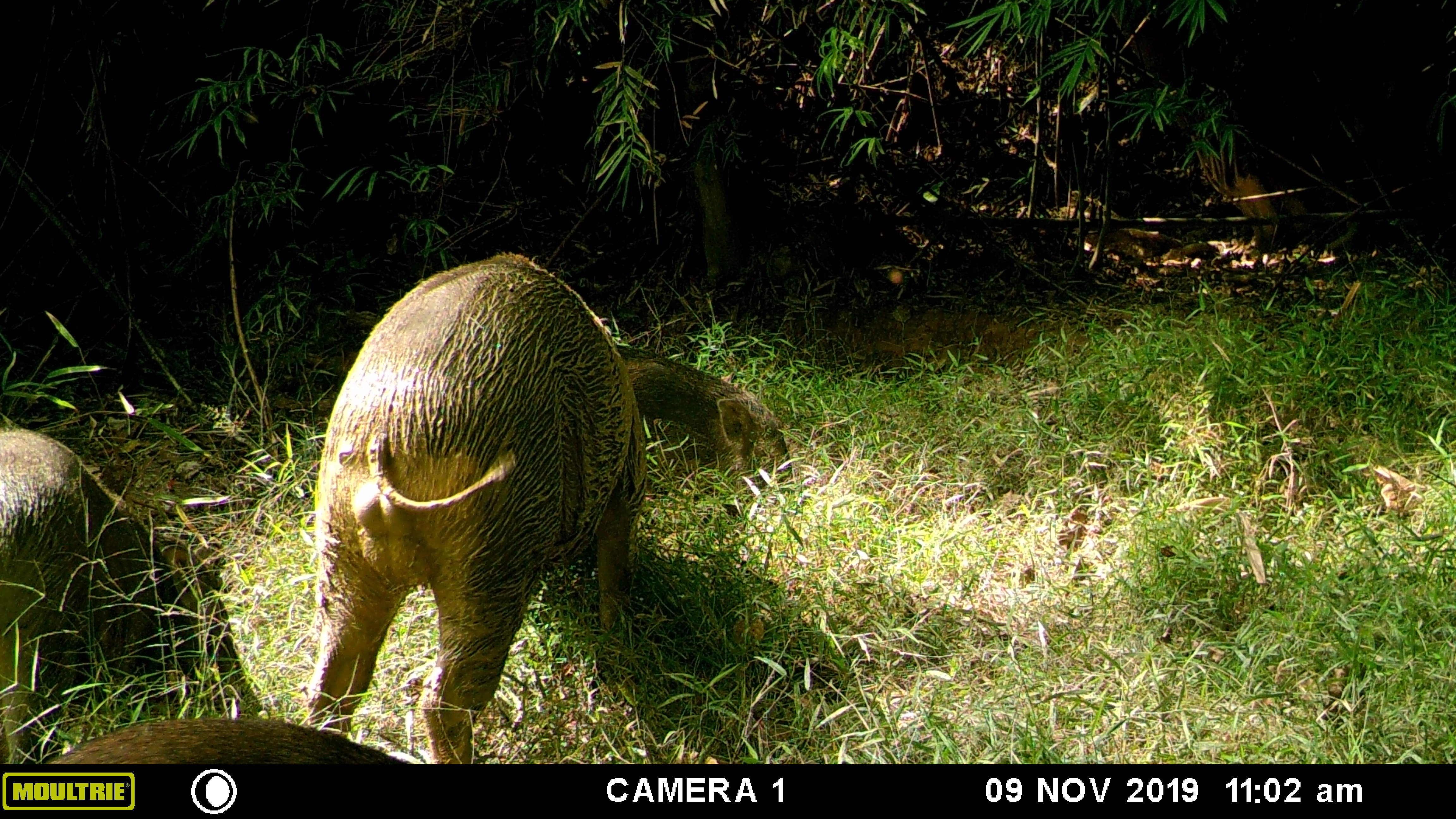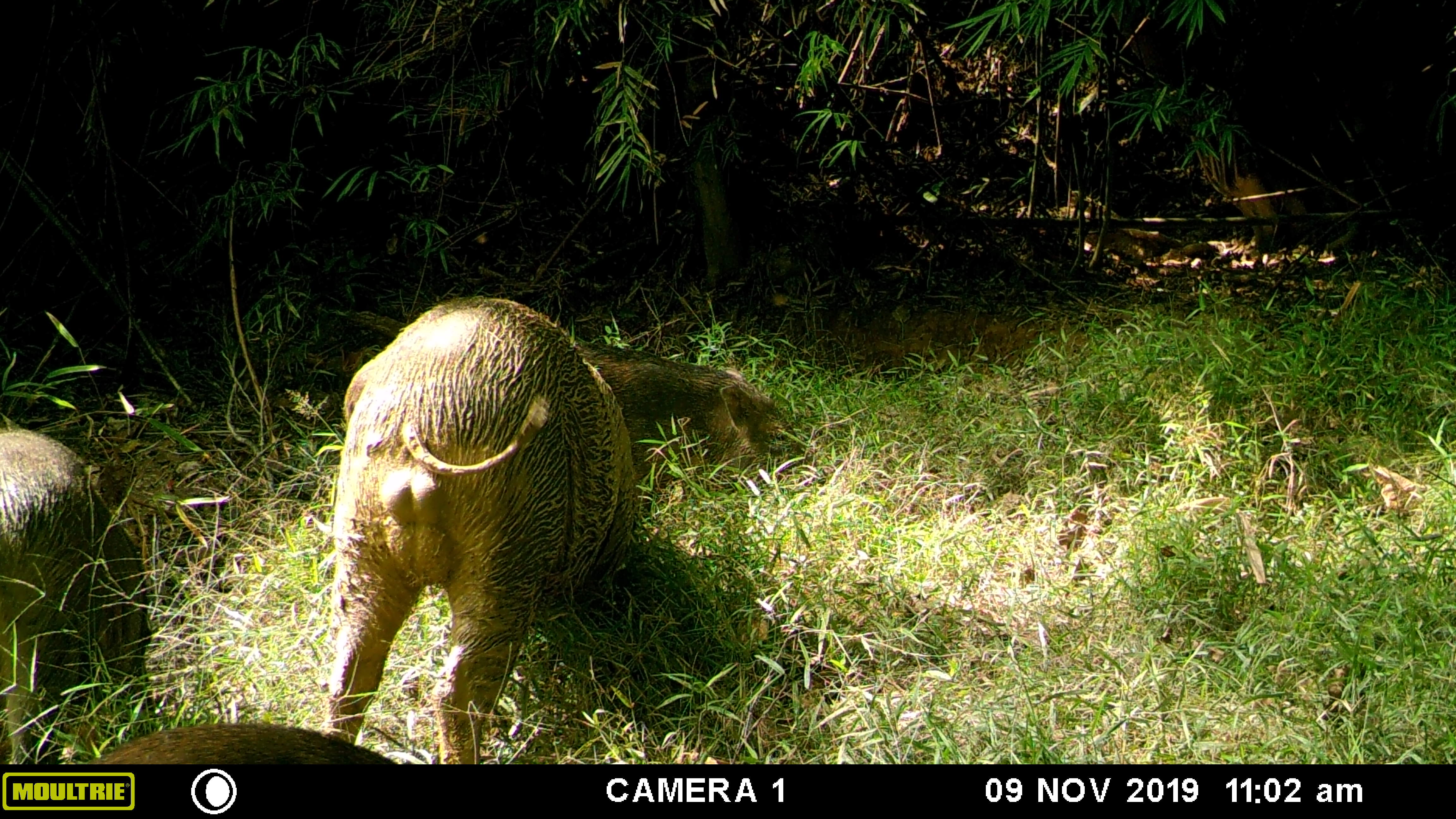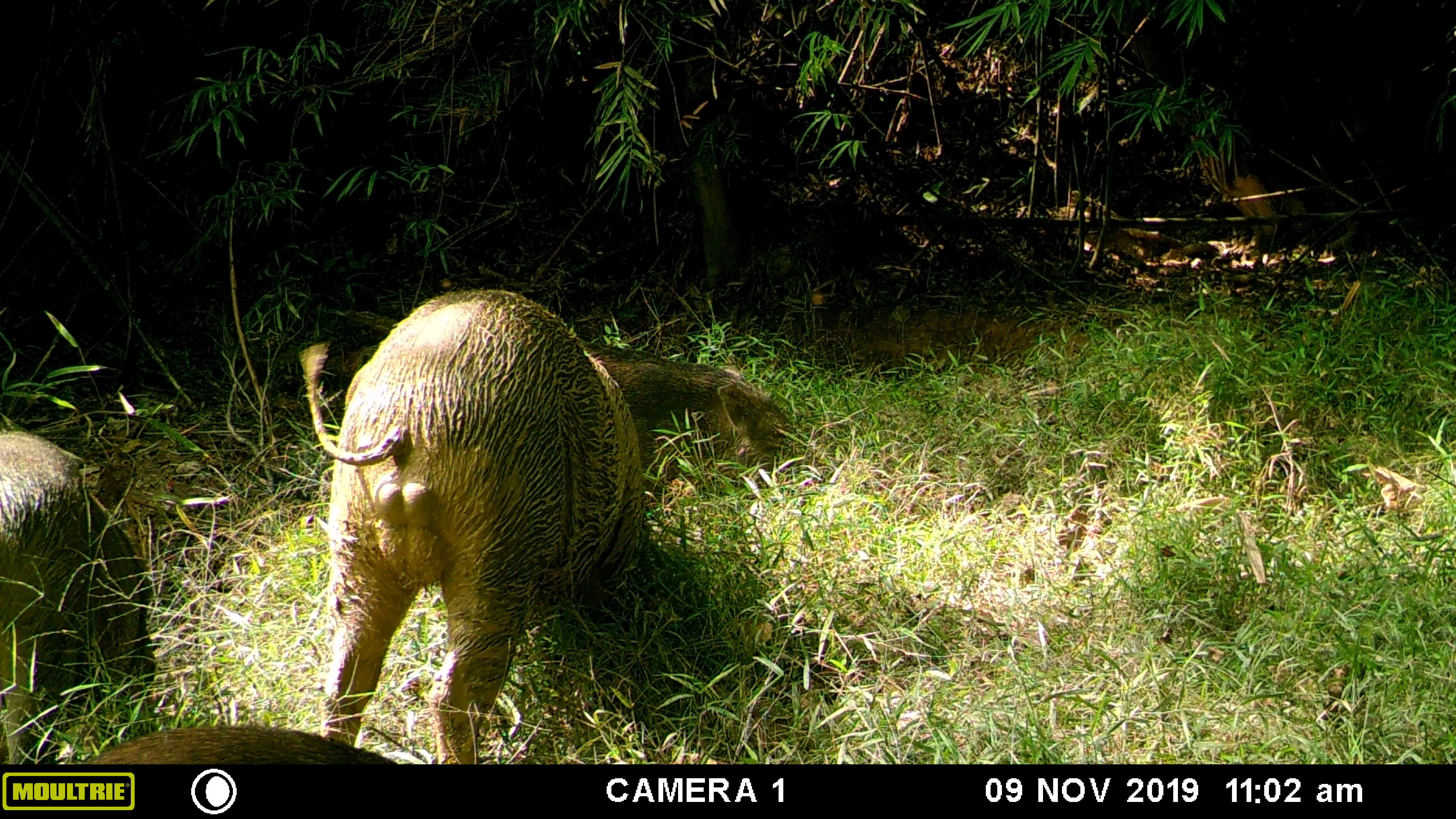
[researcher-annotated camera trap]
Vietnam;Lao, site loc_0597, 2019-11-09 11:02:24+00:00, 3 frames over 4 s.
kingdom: Animalia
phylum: Chordata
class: Mammalia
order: Artiodactyla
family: Suidae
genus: Sus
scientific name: Sus scrofa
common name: eurasian wild pig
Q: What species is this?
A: Eurasian wild pig (Sus scrofa).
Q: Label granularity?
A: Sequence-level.